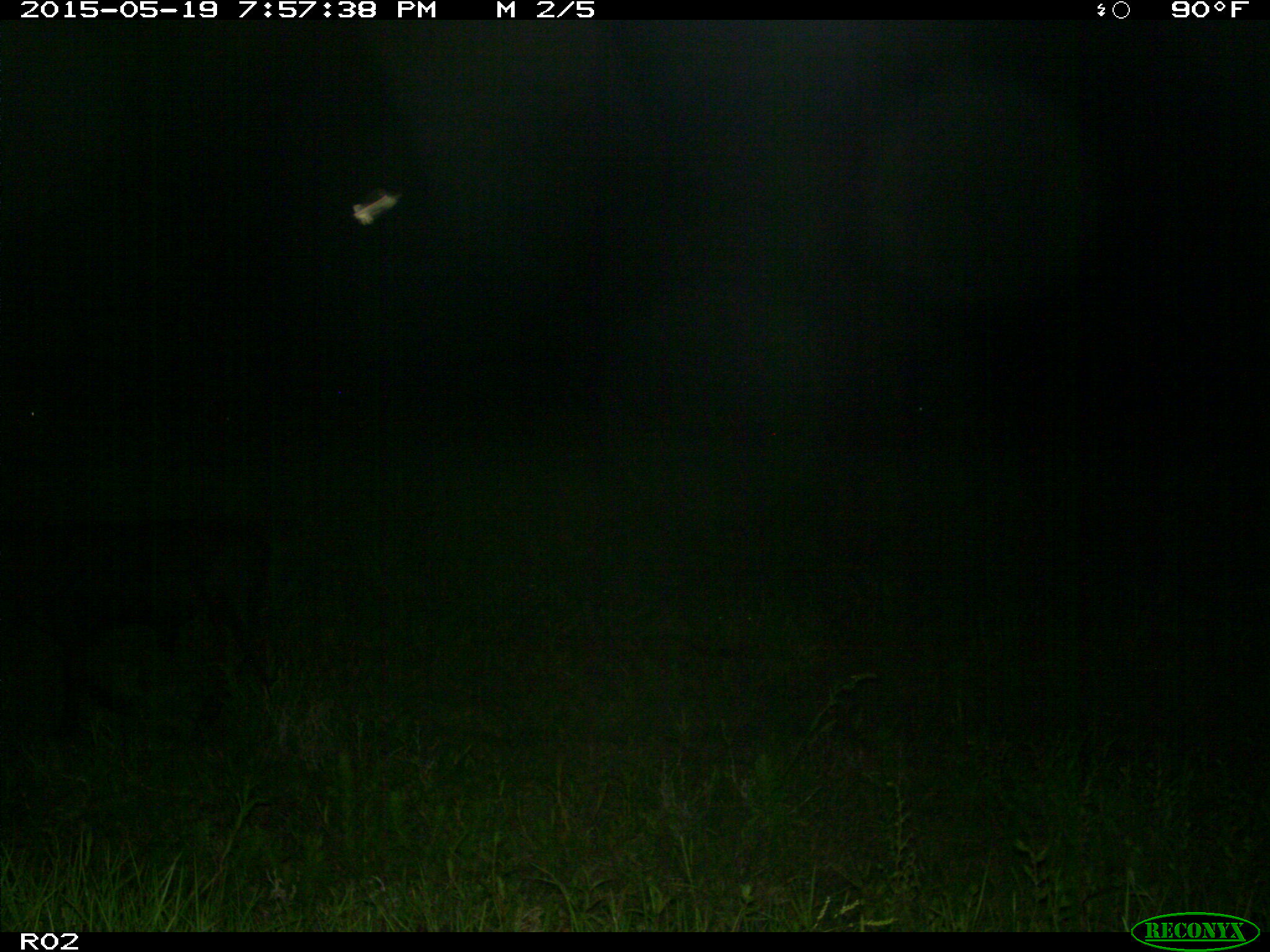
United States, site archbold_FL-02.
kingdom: Animalia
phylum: Chordata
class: Mammalia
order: Artiodactyla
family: Bovidae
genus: Bos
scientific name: Bos taurus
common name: domestic cow